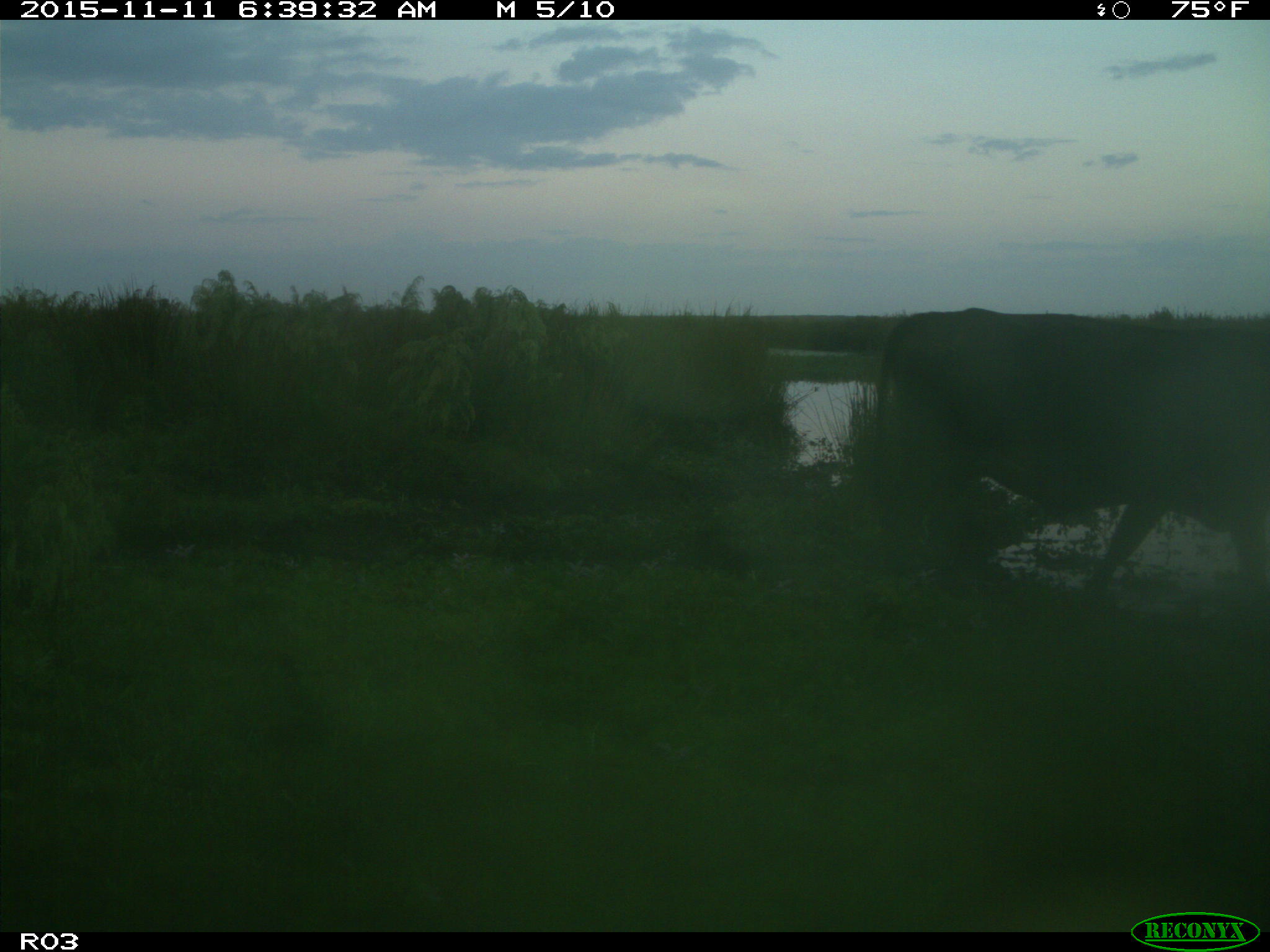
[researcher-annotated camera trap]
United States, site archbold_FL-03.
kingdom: Animalia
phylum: Chordata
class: Mammalia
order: Artiodactyla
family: Bovidae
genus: Bos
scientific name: Bos taurus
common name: domestic cow